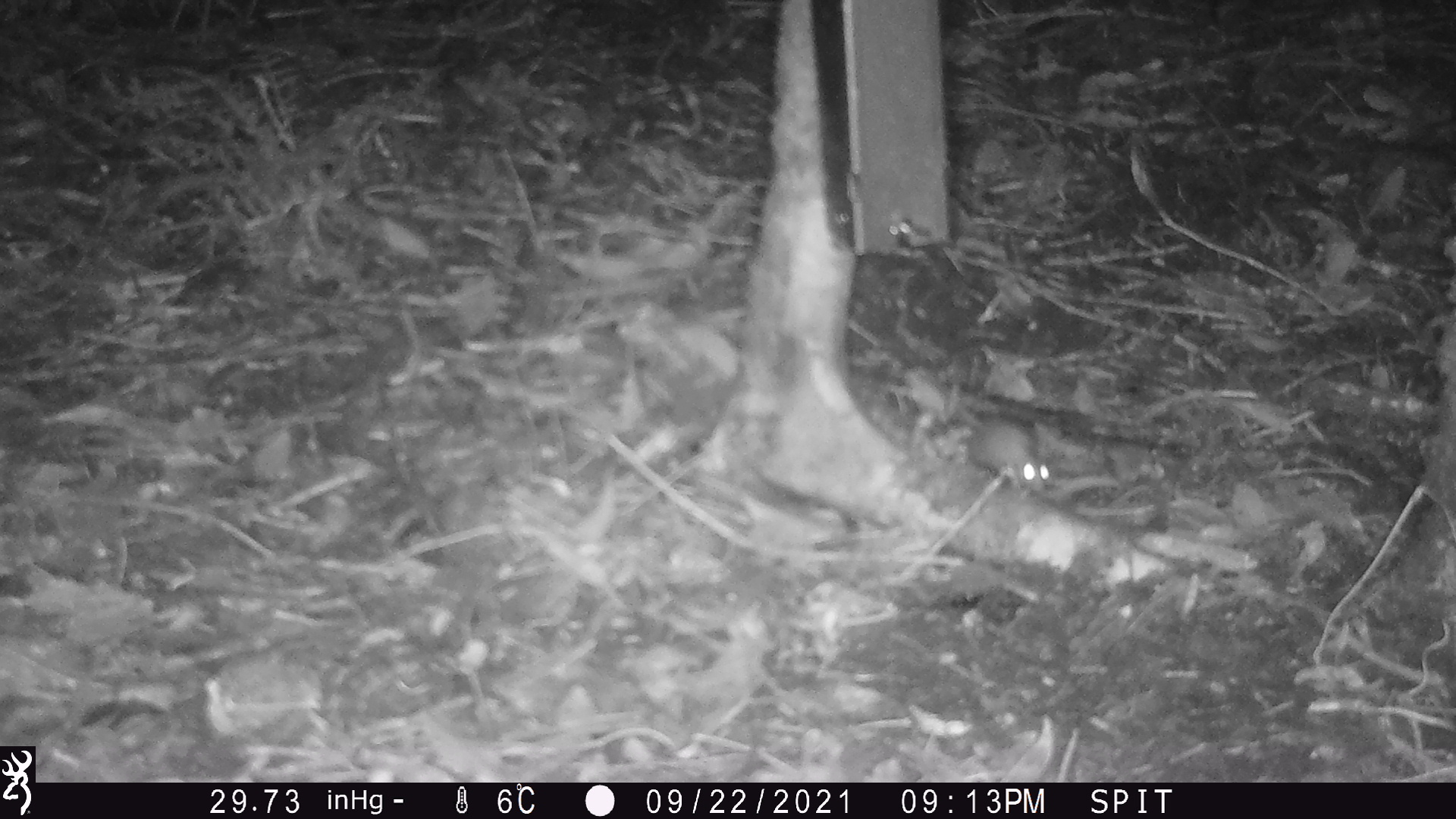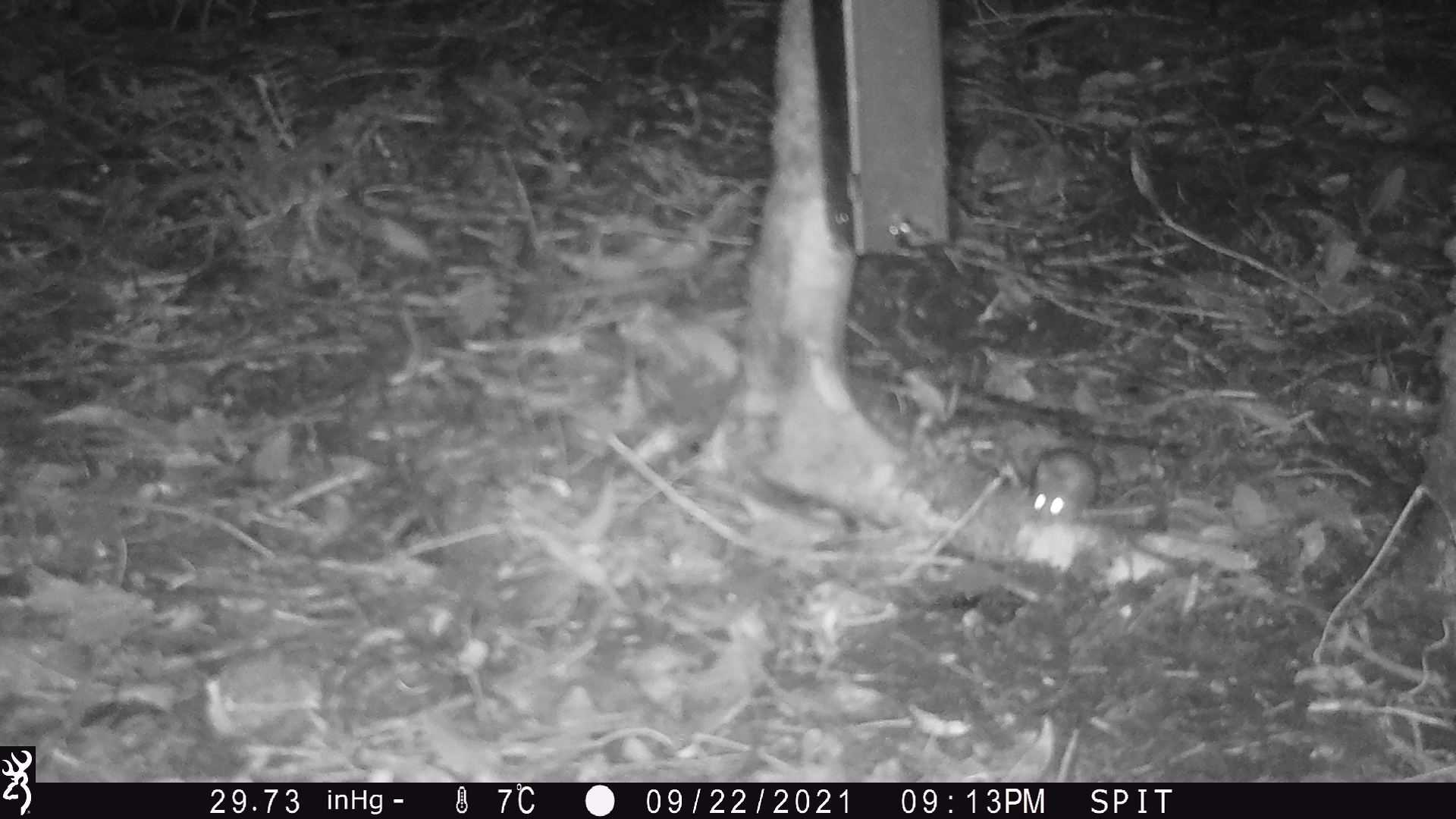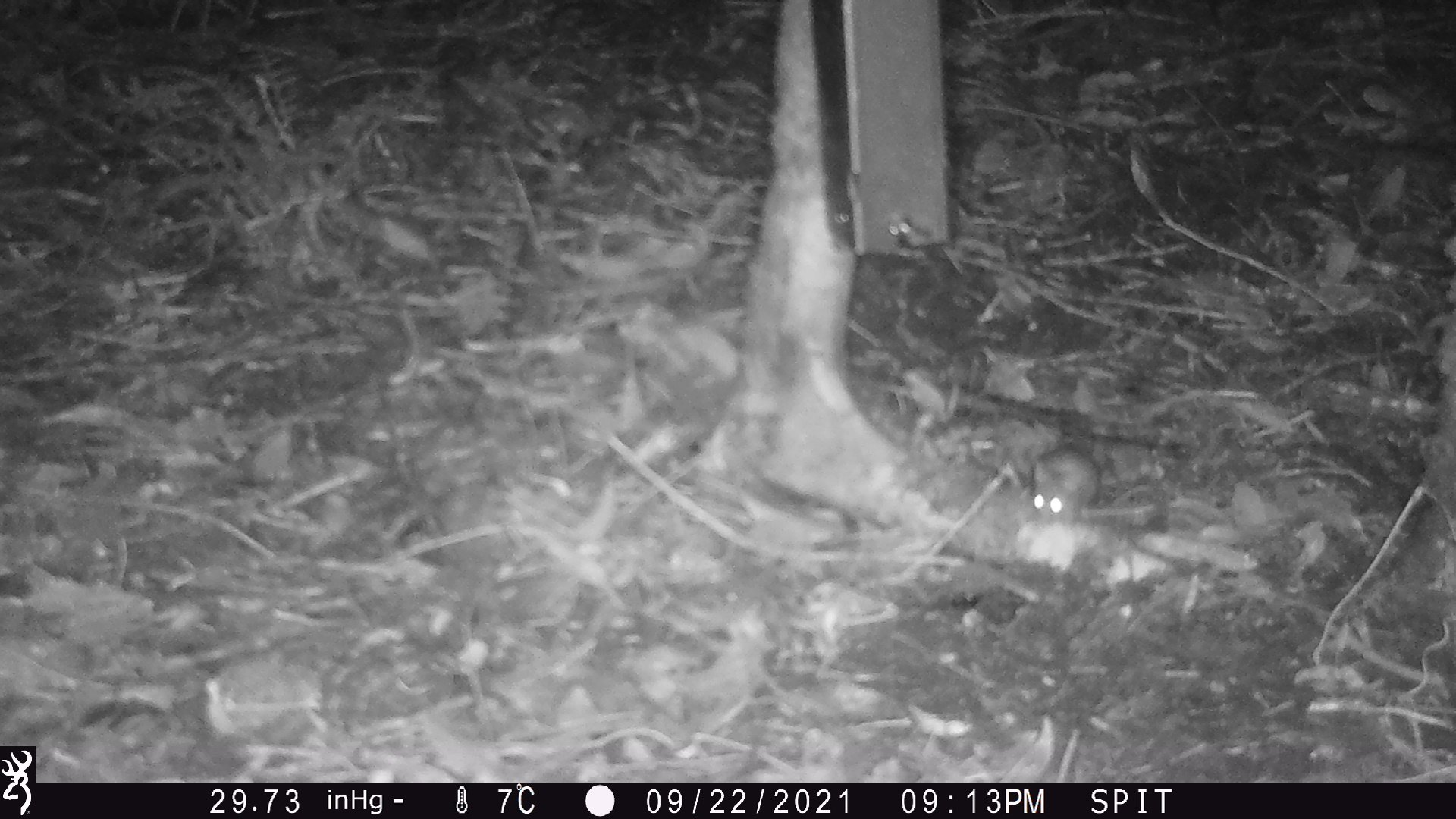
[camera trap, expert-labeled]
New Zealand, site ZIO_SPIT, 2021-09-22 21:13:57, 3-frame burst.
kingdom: Animalia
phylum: Chordata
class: Mammalia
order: Rodentia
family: Muridae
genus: Mus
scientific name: Mus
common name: mouse